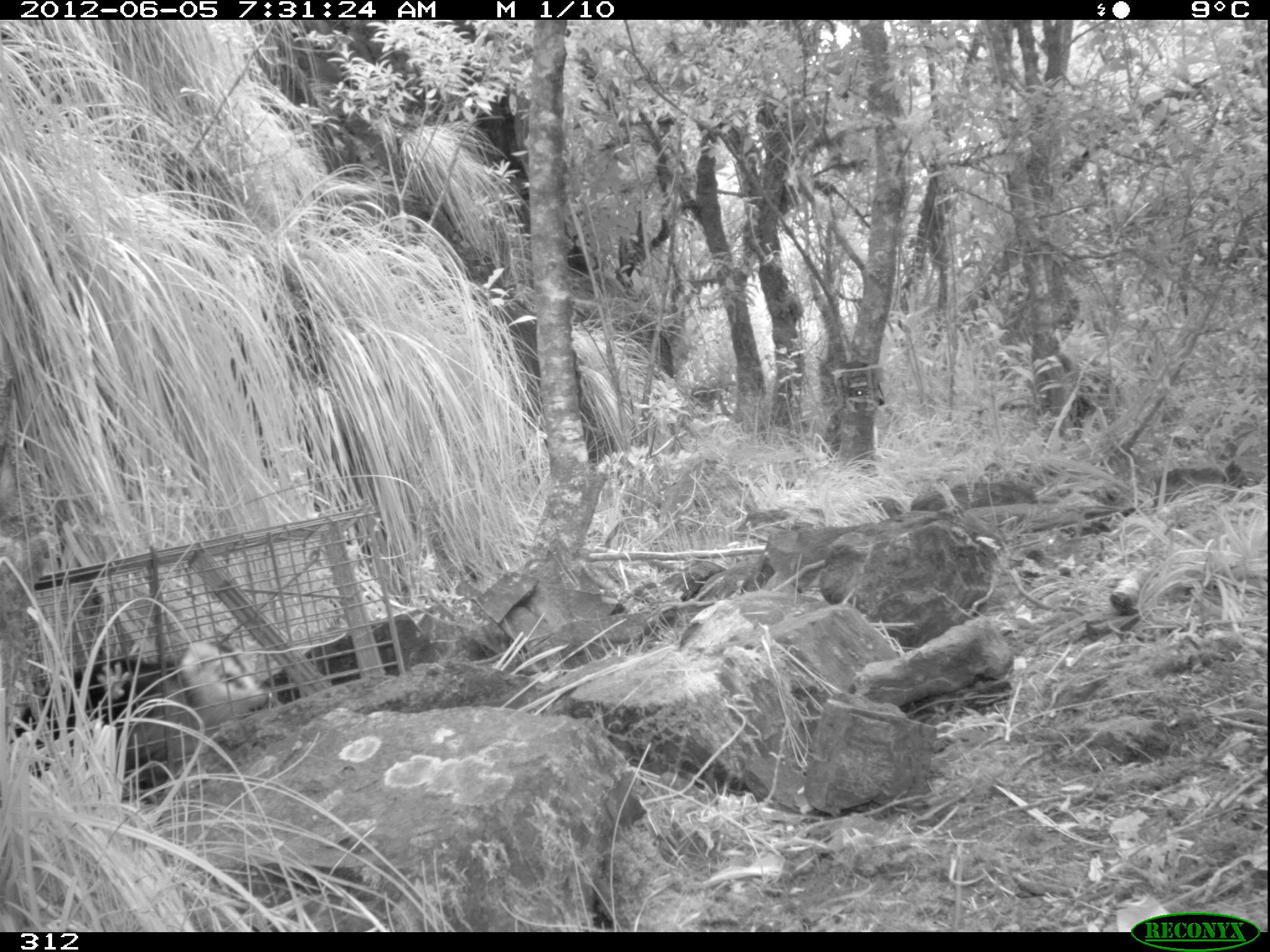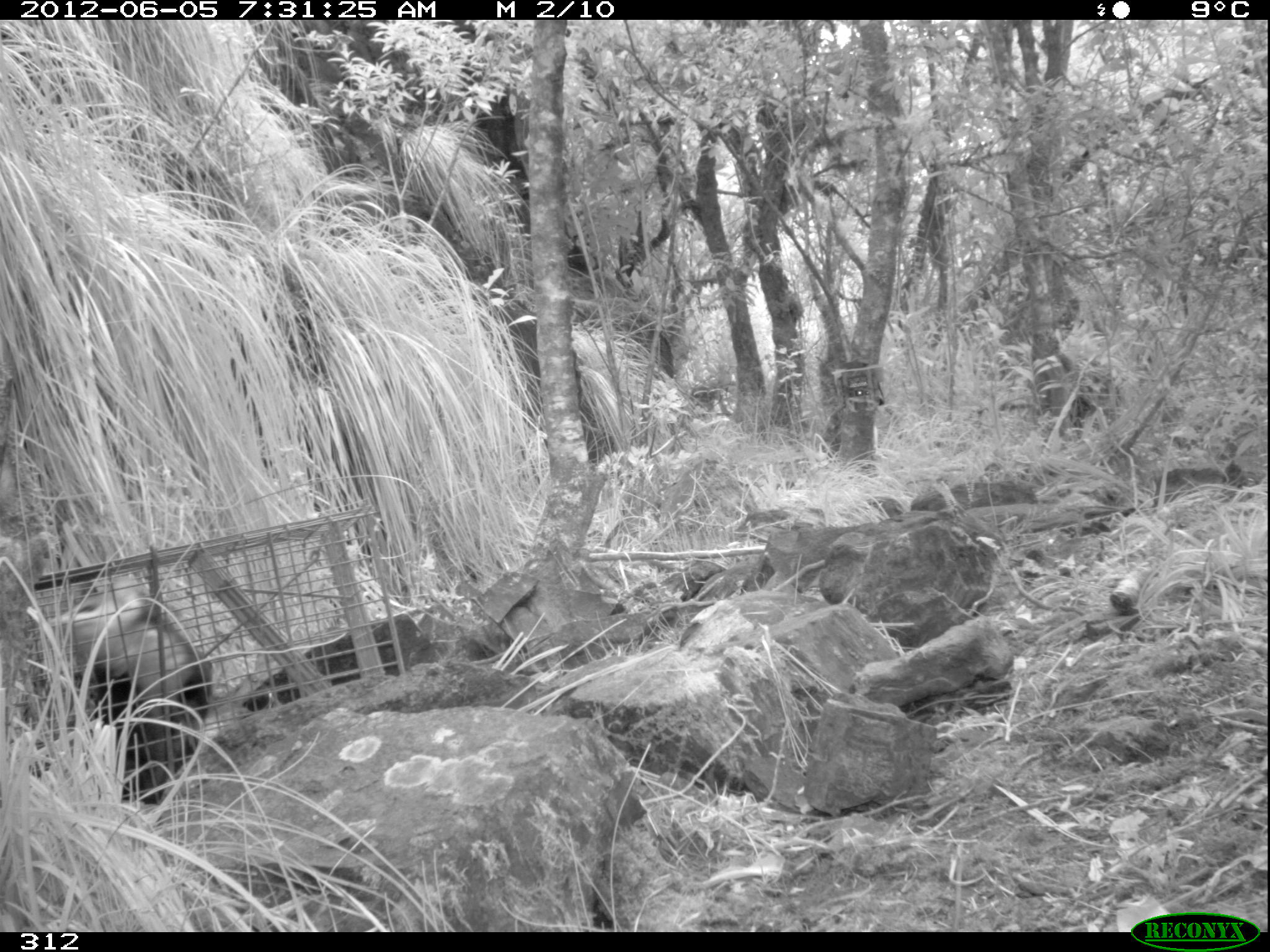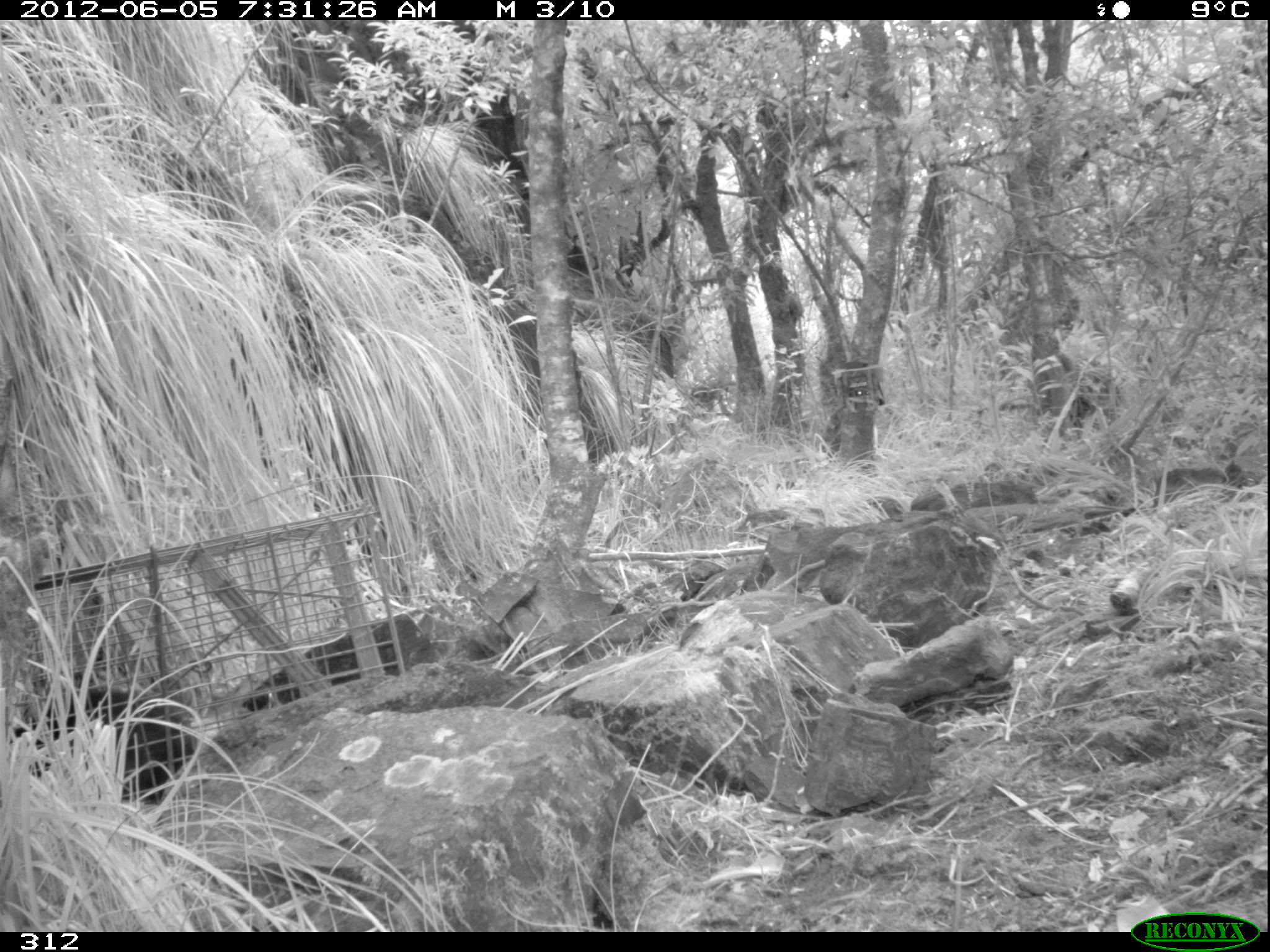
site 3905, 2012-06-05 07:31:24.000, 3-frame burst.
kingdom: Animalia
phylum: Chordata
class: Mammalia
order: Didelphimorphia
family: Didelphidae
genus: Didelphis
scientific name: Didelphis pernigra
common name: andean white-eared opossum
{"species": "Didelphis pernigra (andean white-eared opossum)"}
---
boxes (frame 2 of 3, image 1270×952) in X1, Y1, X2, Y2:
didelphis pernigra: 38, 569, 215, 801